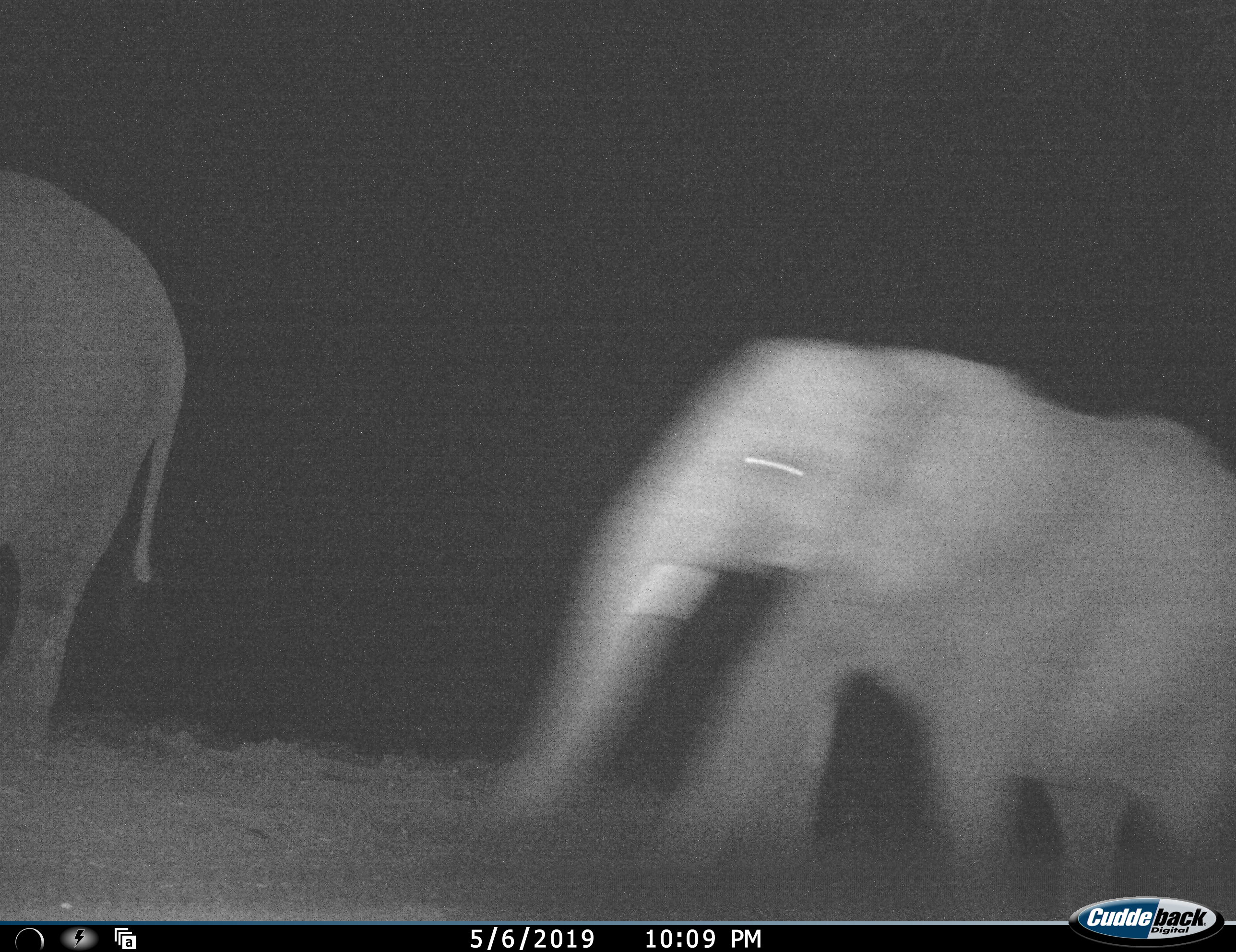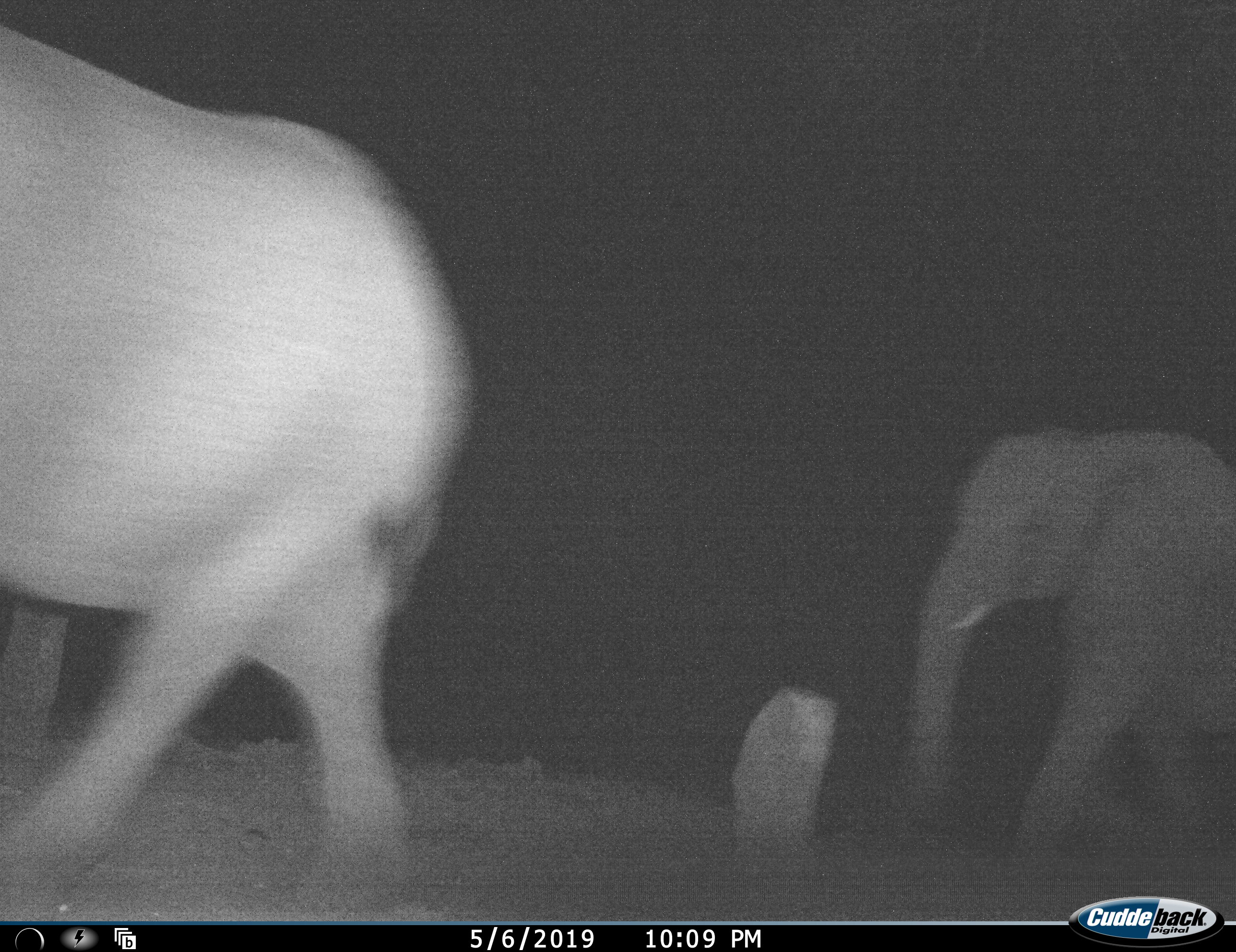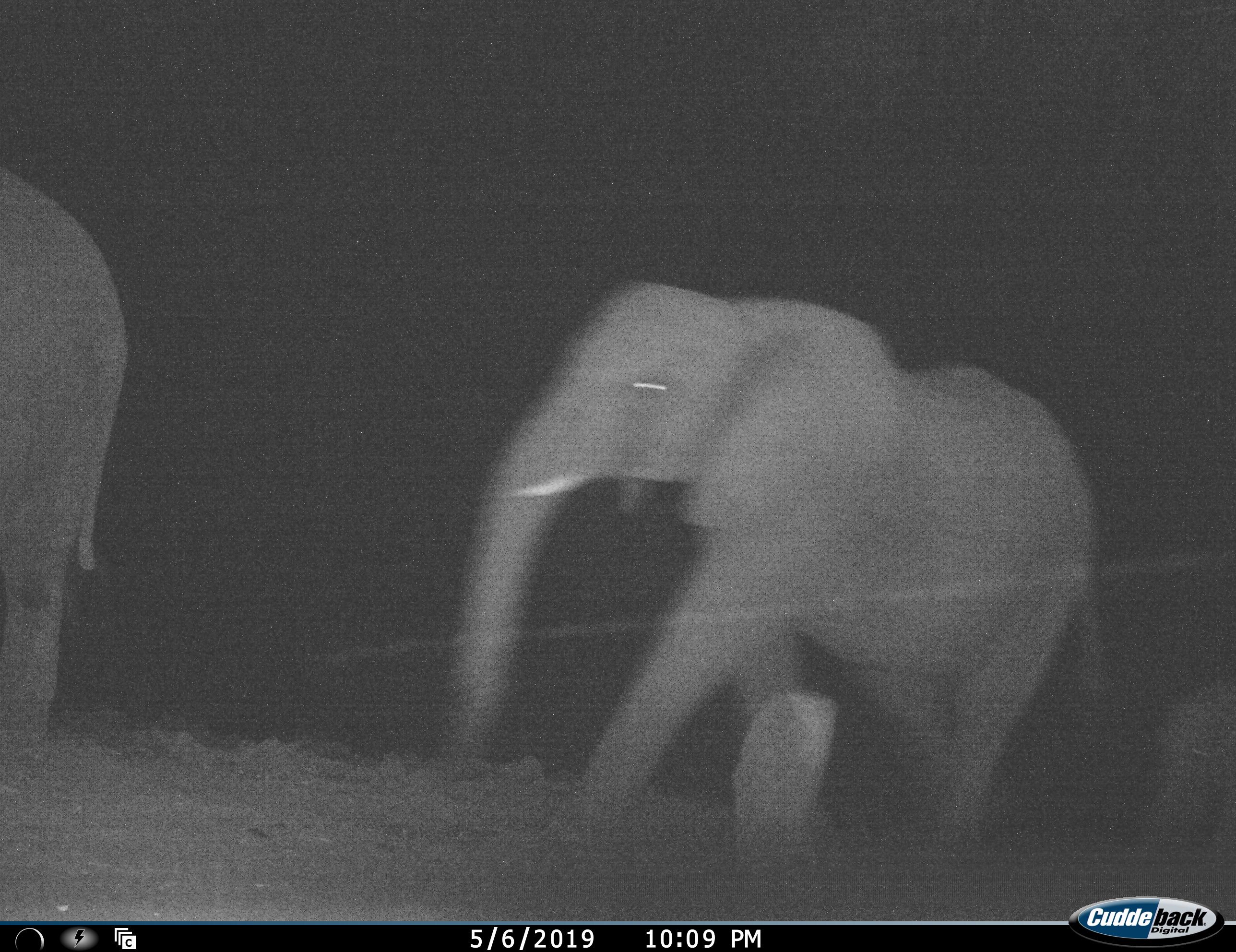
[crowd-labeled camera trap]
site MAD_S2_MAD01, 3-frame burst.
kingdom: Animalia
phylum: Chordata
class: Mammalia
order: Proboscidea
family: Elephantidae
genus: Loxodonta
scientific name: Loxodonta africana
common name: african bush elephant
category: elephant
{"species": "elephant (african bush elephant) (Loxodonta africana)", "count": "3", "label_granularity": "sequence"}